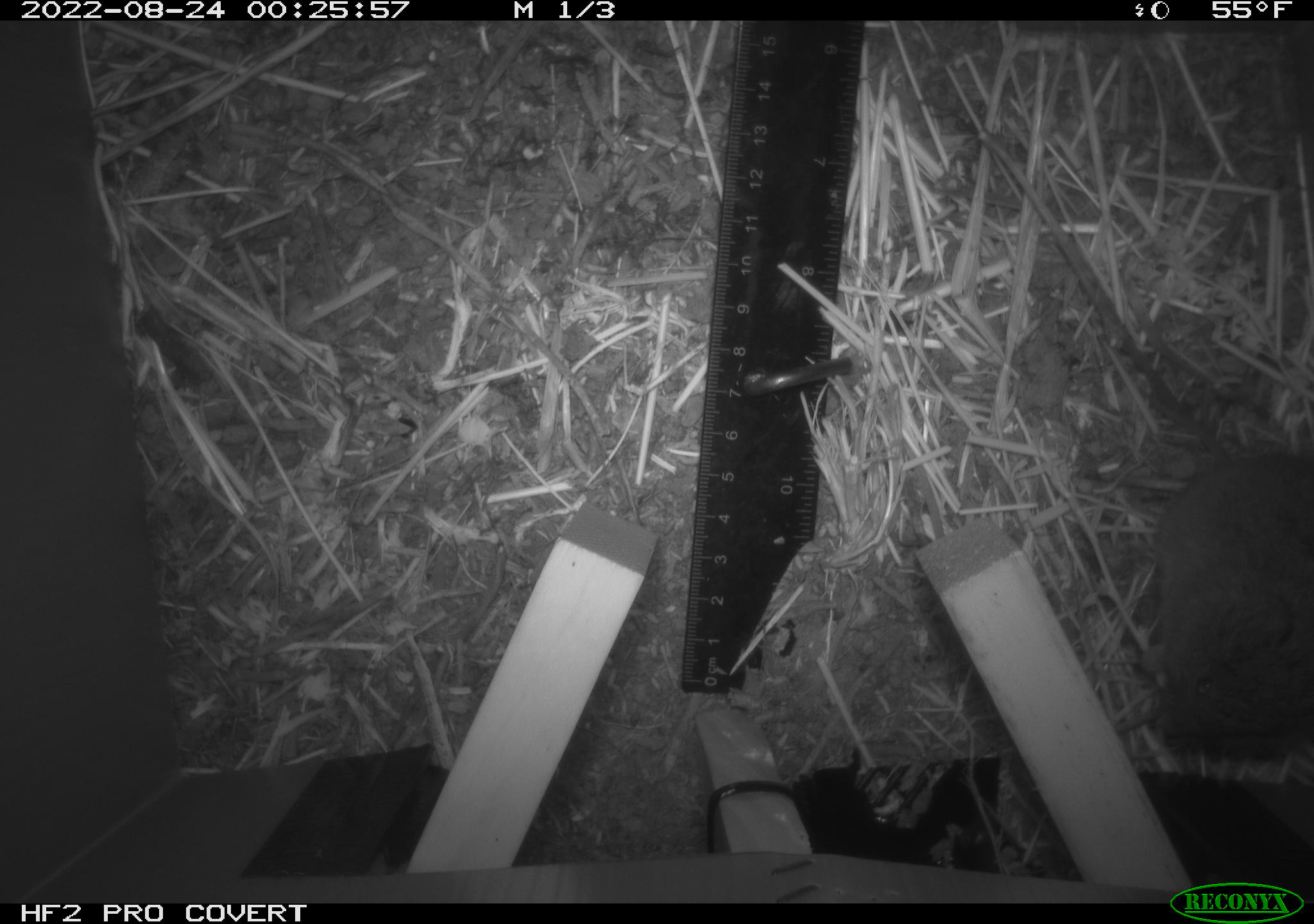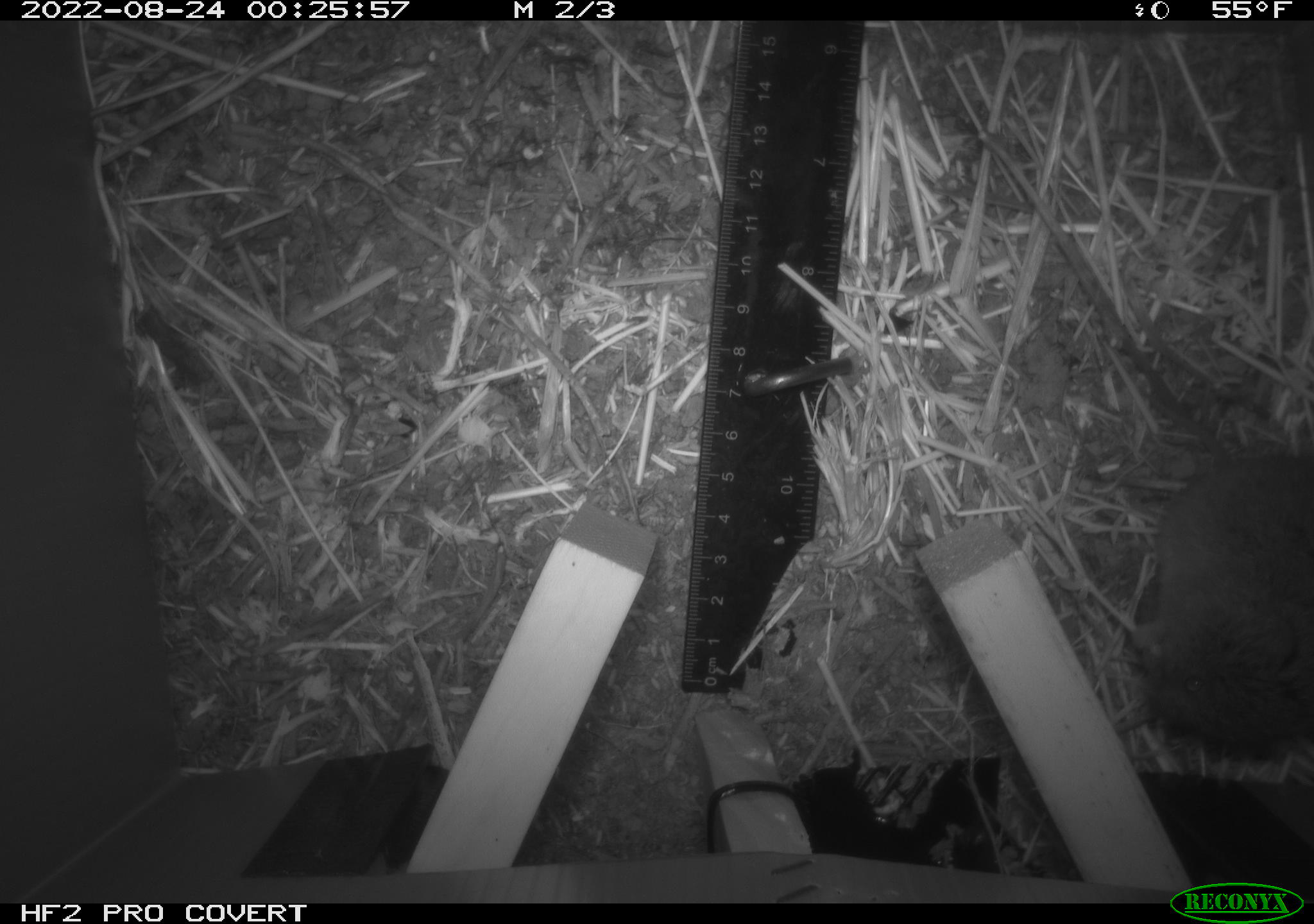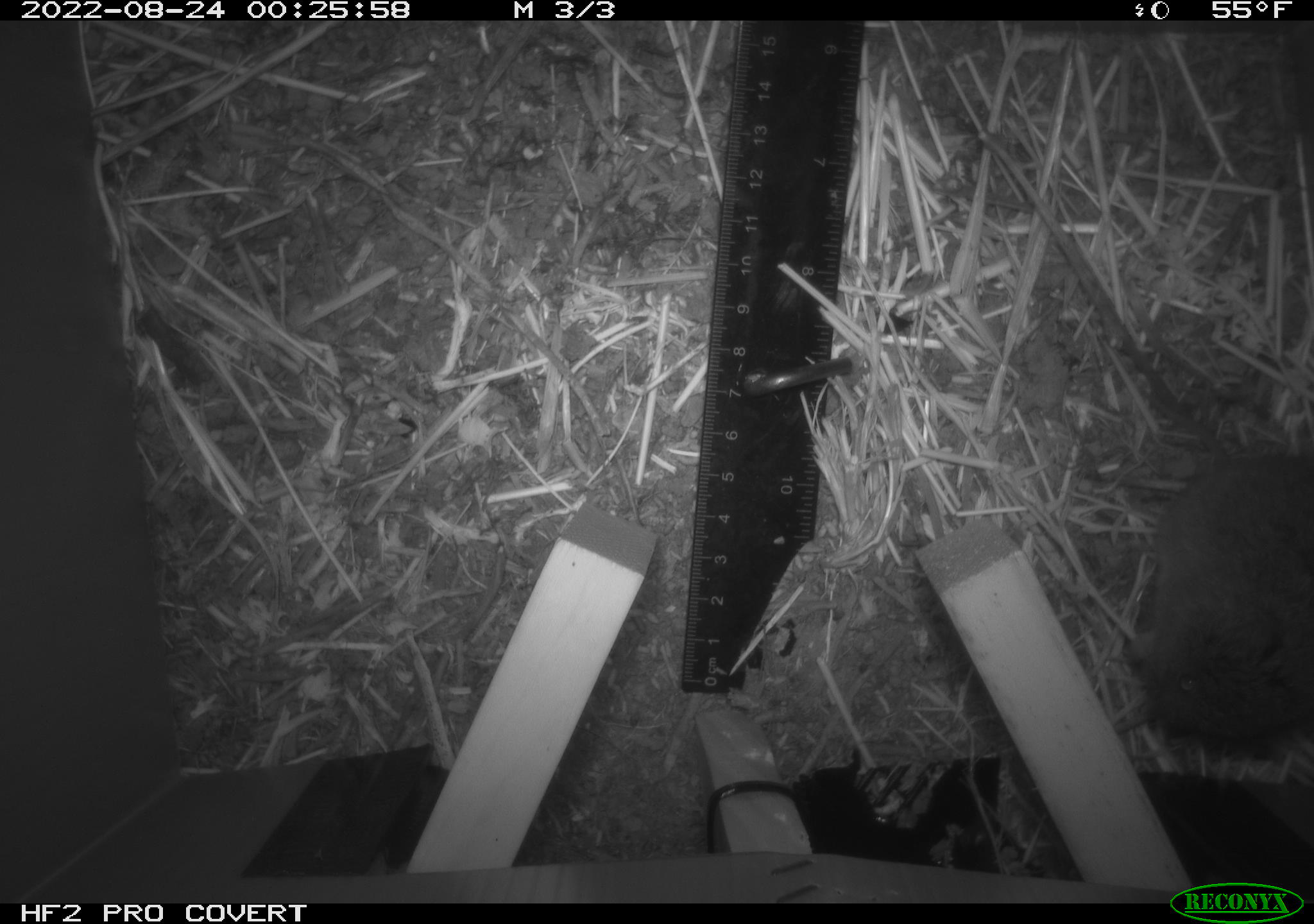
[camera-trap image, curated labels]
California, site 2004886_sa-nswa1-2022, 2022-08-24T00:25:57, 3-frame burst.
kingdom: Animalia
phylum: Chordata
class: Mammalia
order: Rodentia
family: Cricetidae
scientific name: Cricetidae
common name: hamsters, voles, lemmings, and allies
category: cricetidae family